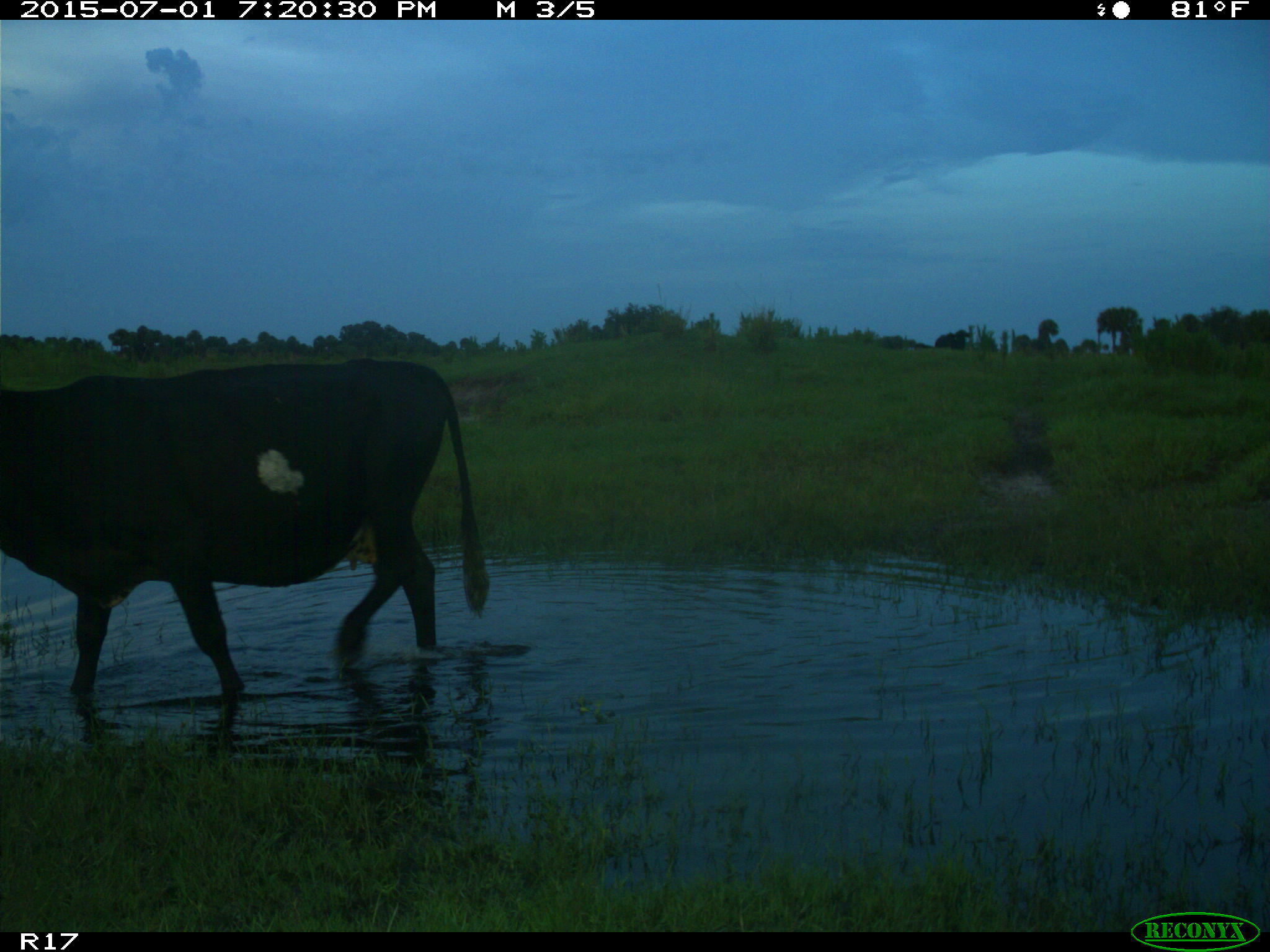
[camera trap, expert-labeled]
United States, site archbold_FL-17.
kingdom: Animalia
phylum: Chordata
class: Mammalia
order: Artiodactyla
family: Bovidae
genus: Bos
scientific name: Bos taurus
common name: domestic cow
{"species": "Bos taurus (domestic cow)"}